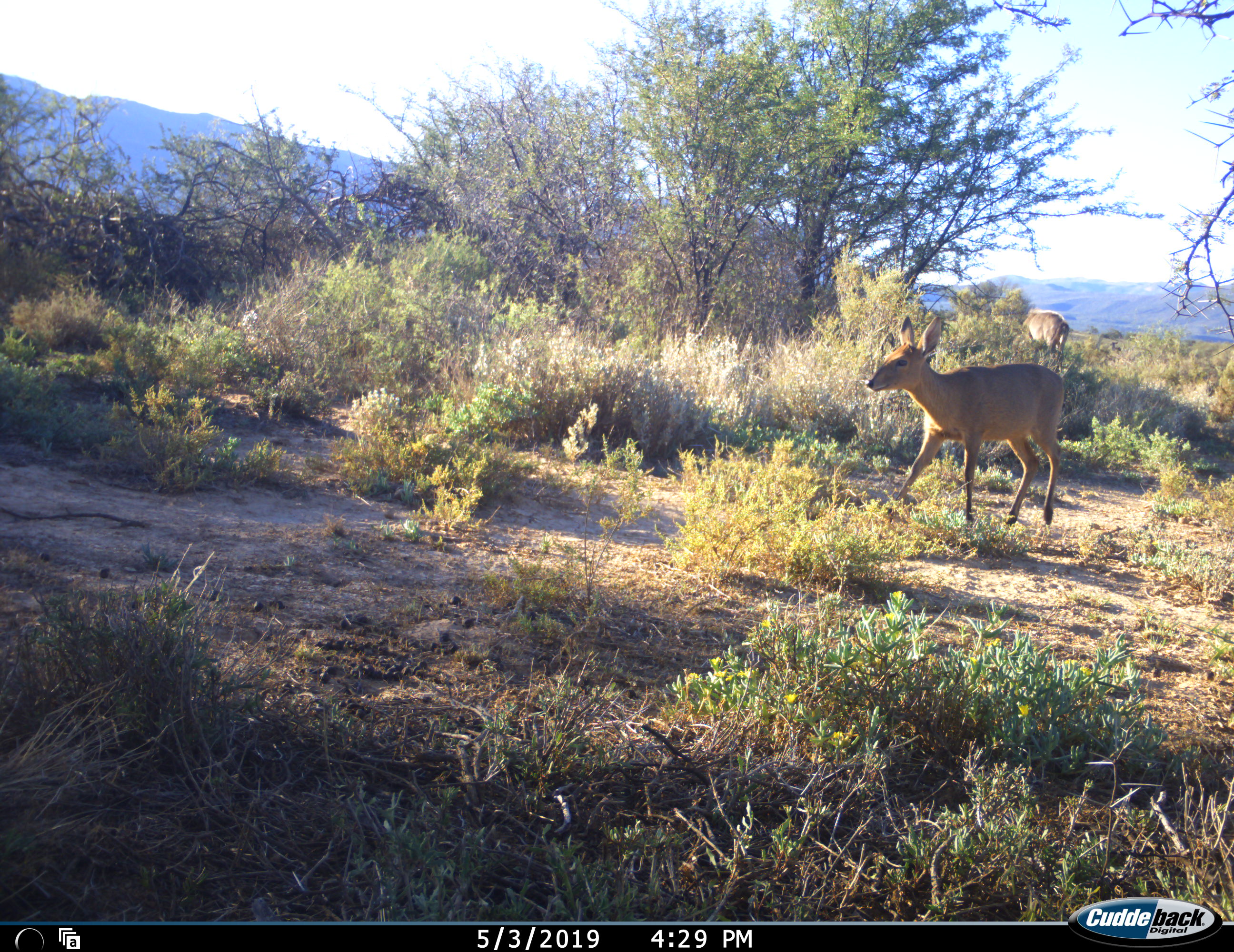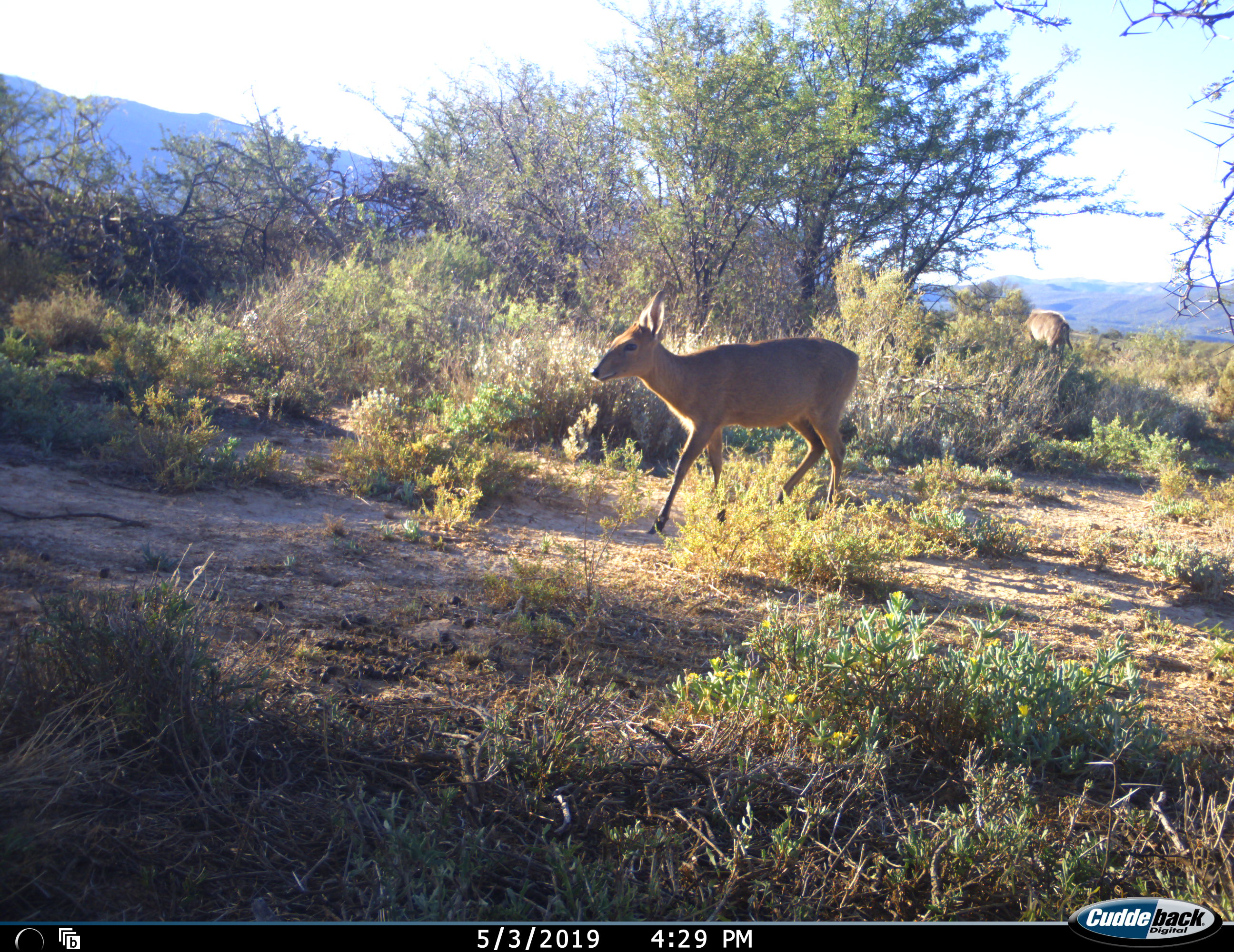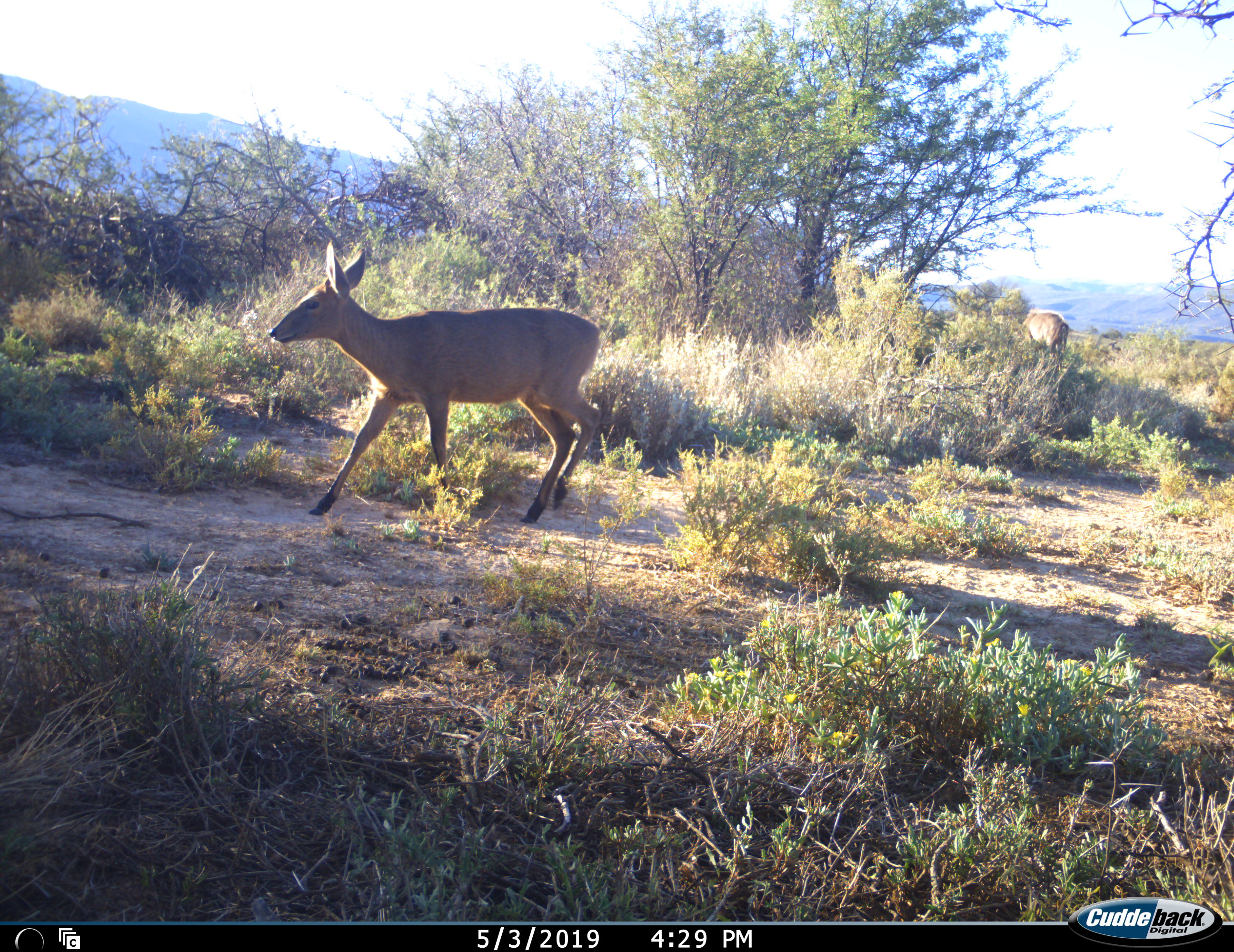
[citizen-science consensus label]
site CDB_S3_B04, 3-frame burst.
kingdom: Animalia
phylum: Chordata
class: Mammalia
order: Artiodactyla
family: Bovidae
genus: Sylvicapra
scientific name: Sylvicapra grimmia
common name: common duiker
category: duikercommongrey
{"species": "duikercommongrey (common duiker) (Sylvicapra grimmia)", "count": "1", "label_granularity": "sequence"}